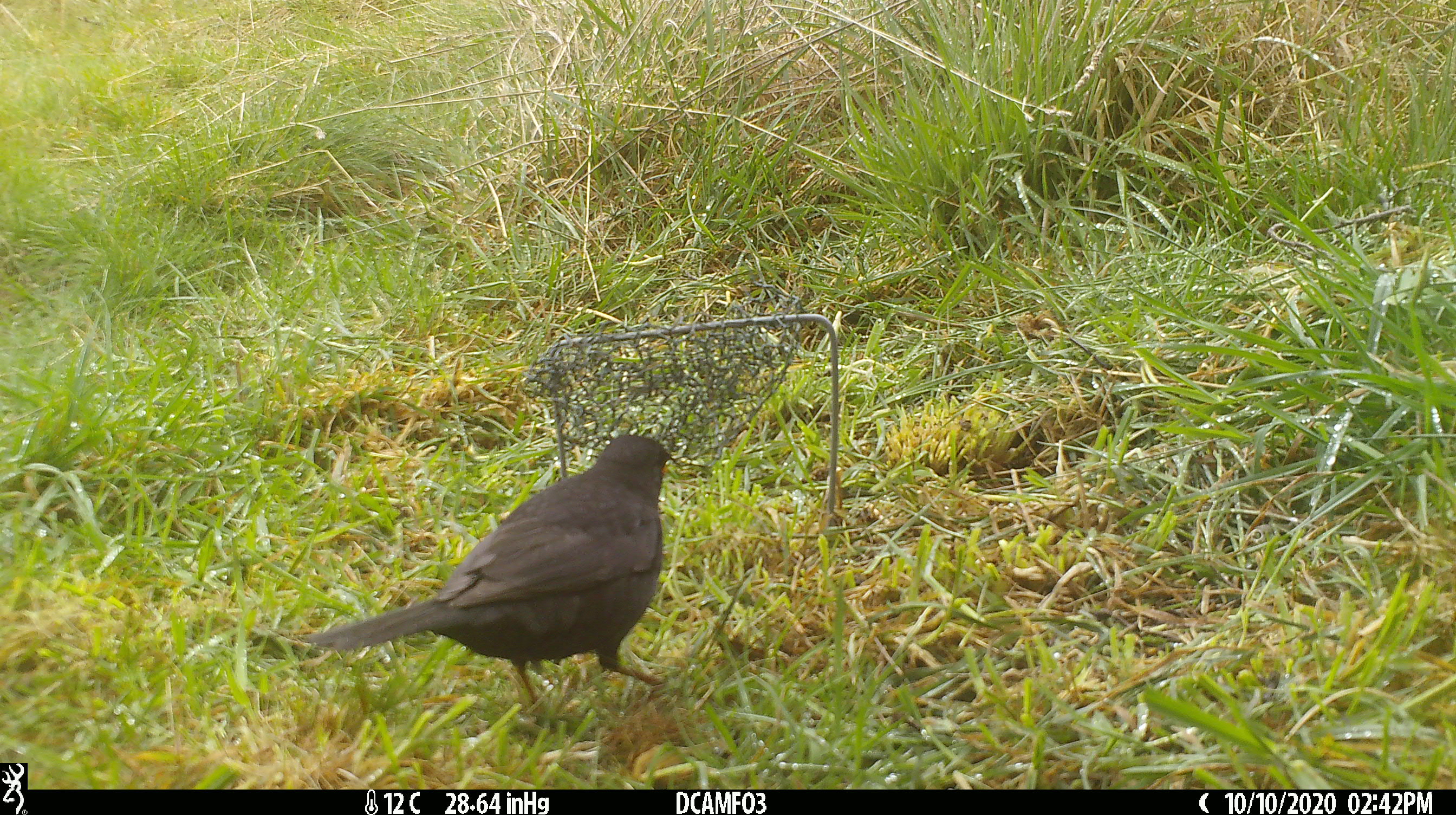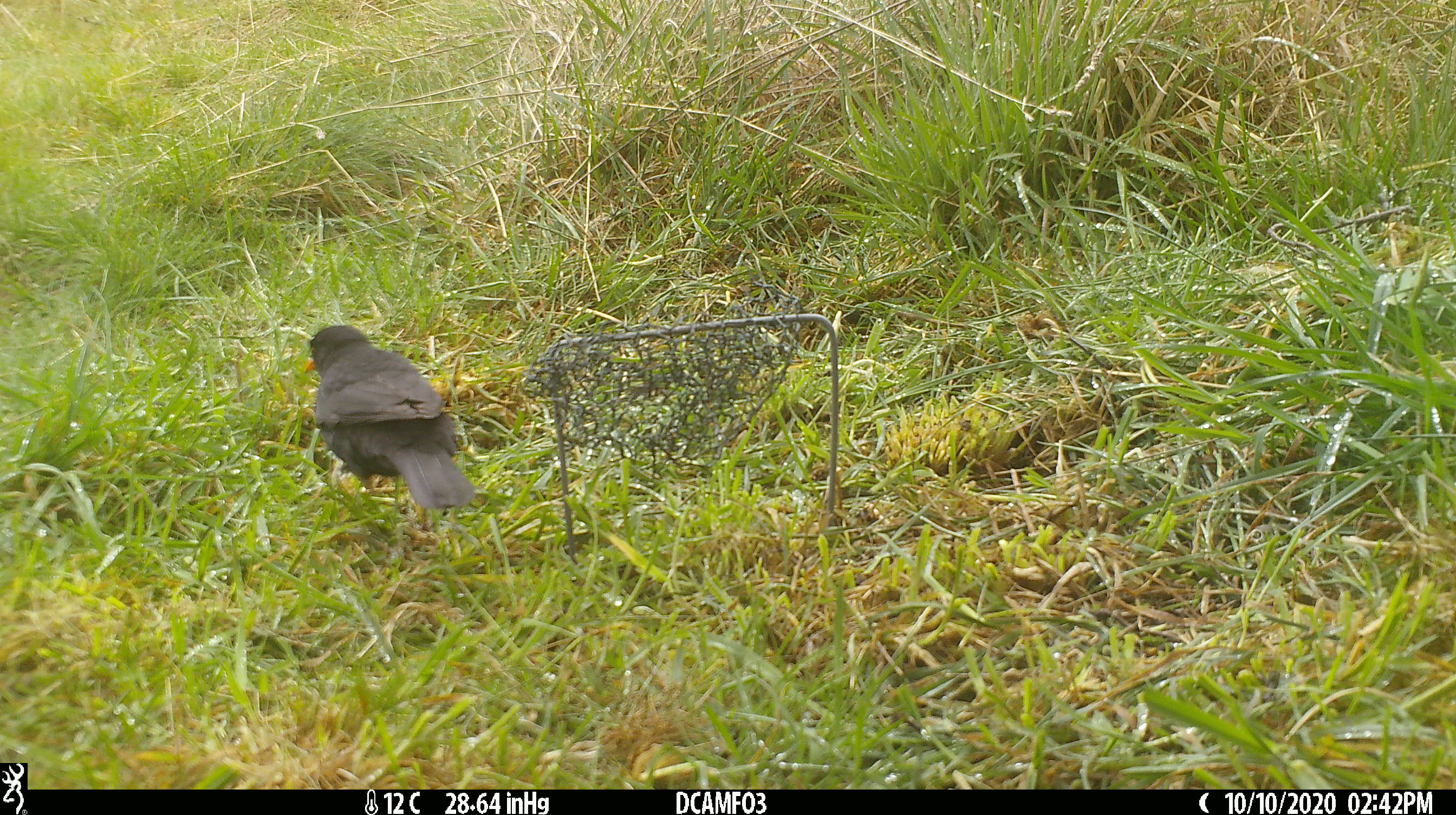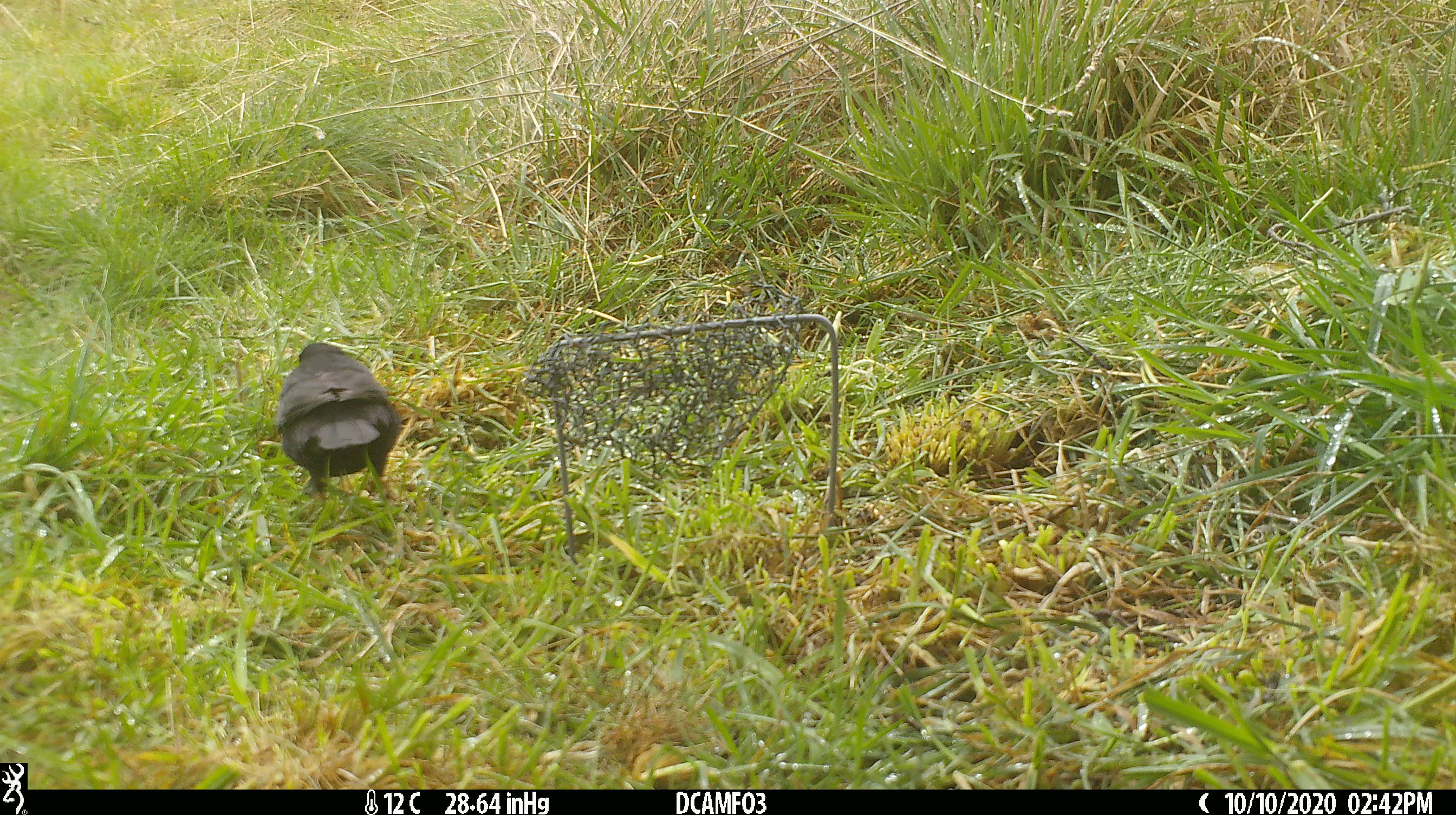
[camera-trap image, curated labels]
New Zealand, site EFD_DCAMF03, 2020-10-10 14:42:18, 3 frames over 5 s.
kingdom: Animalia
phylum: Chordata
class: Aves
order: Passeriformes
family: Turdidae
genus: Turdus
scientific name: Turdus merula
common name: eurasian blackbird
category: blackbird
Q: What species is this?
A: Blackbird (eurasian blackbird) (Turdus merula).